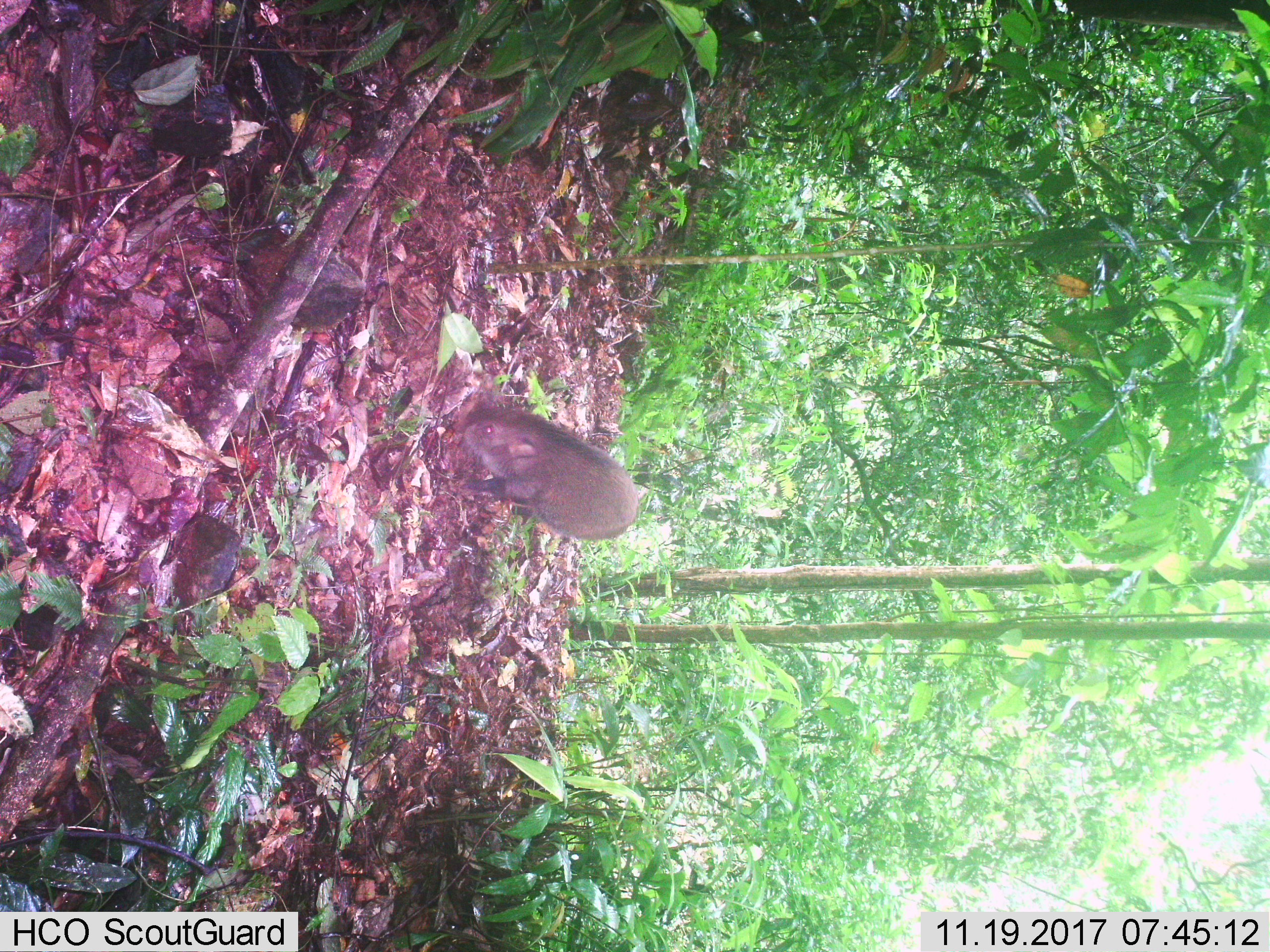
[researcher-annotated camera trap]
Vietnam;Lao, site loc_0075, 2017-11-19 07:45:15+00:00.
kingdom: Animalia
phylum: Chordata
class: Mammalia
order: Artiodactyla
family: Suidae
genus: Sus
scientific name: Sus scrofa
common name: eurasian wild pig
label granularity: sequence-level